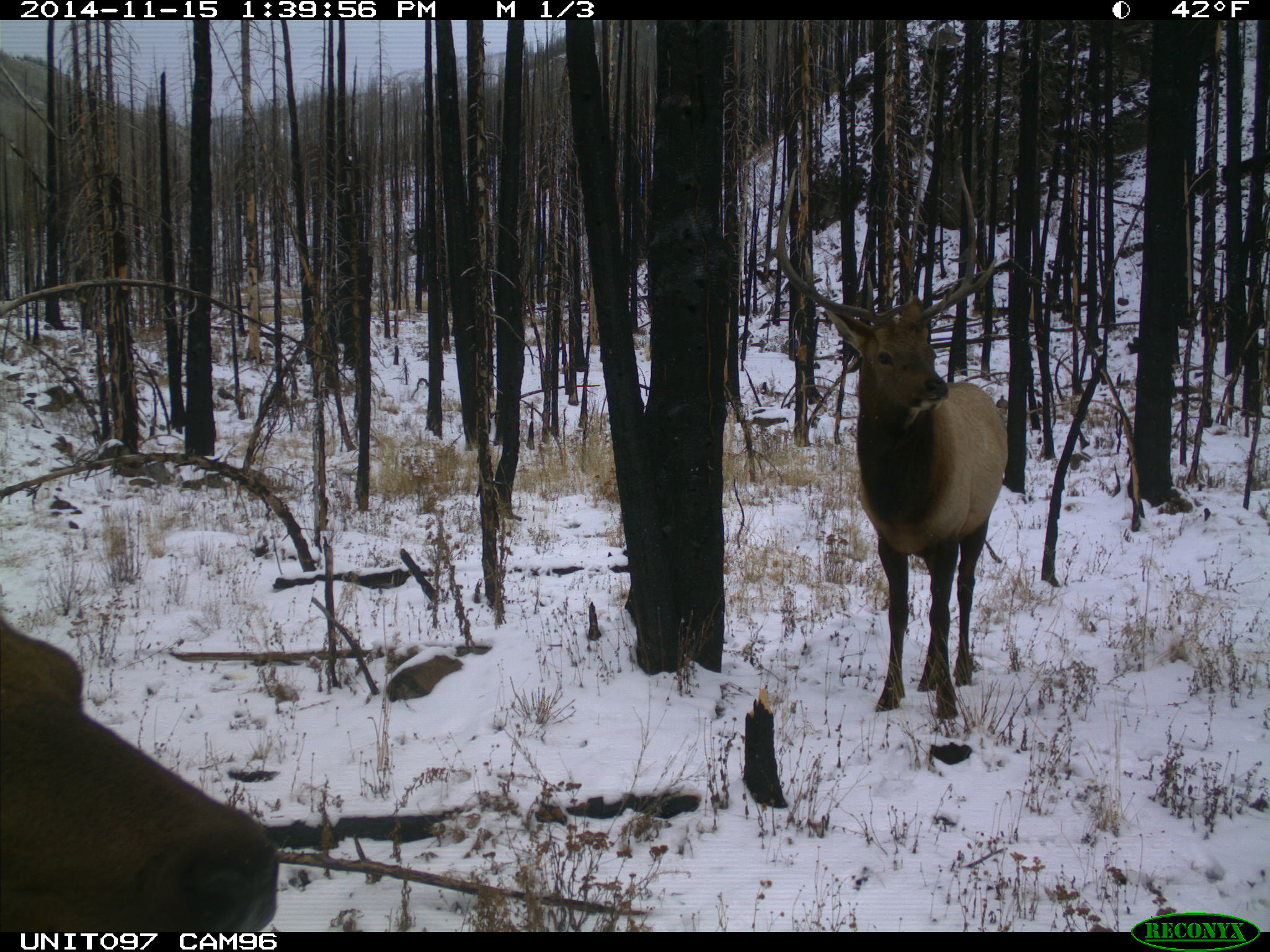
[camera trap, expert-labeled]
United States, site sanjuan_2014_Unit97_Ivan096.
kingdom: Animalia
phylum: Chordata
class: Mammalia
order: Artiodactyla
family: Cervidae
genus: Cervus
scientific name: Cervus elaphus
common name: red deer